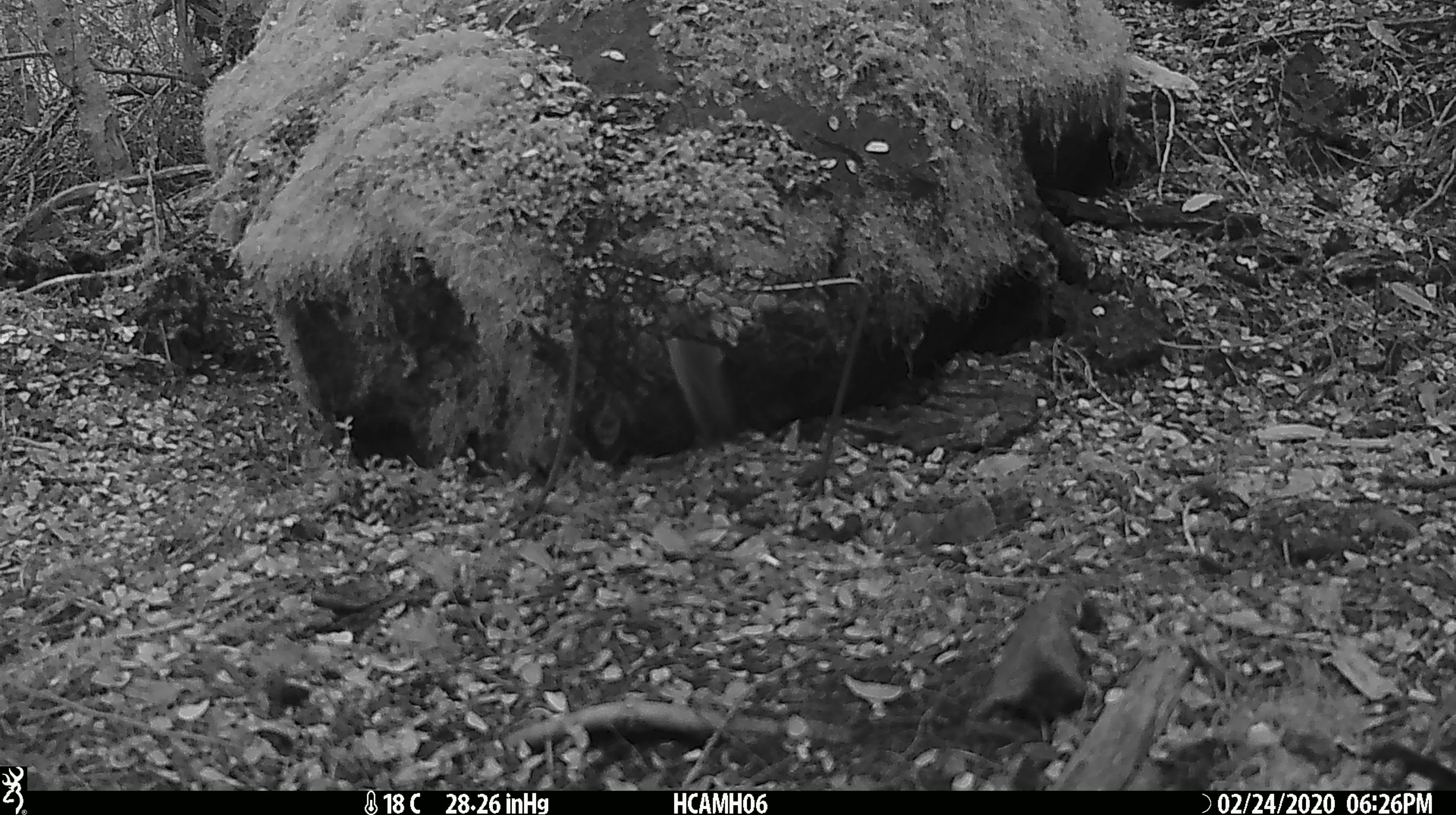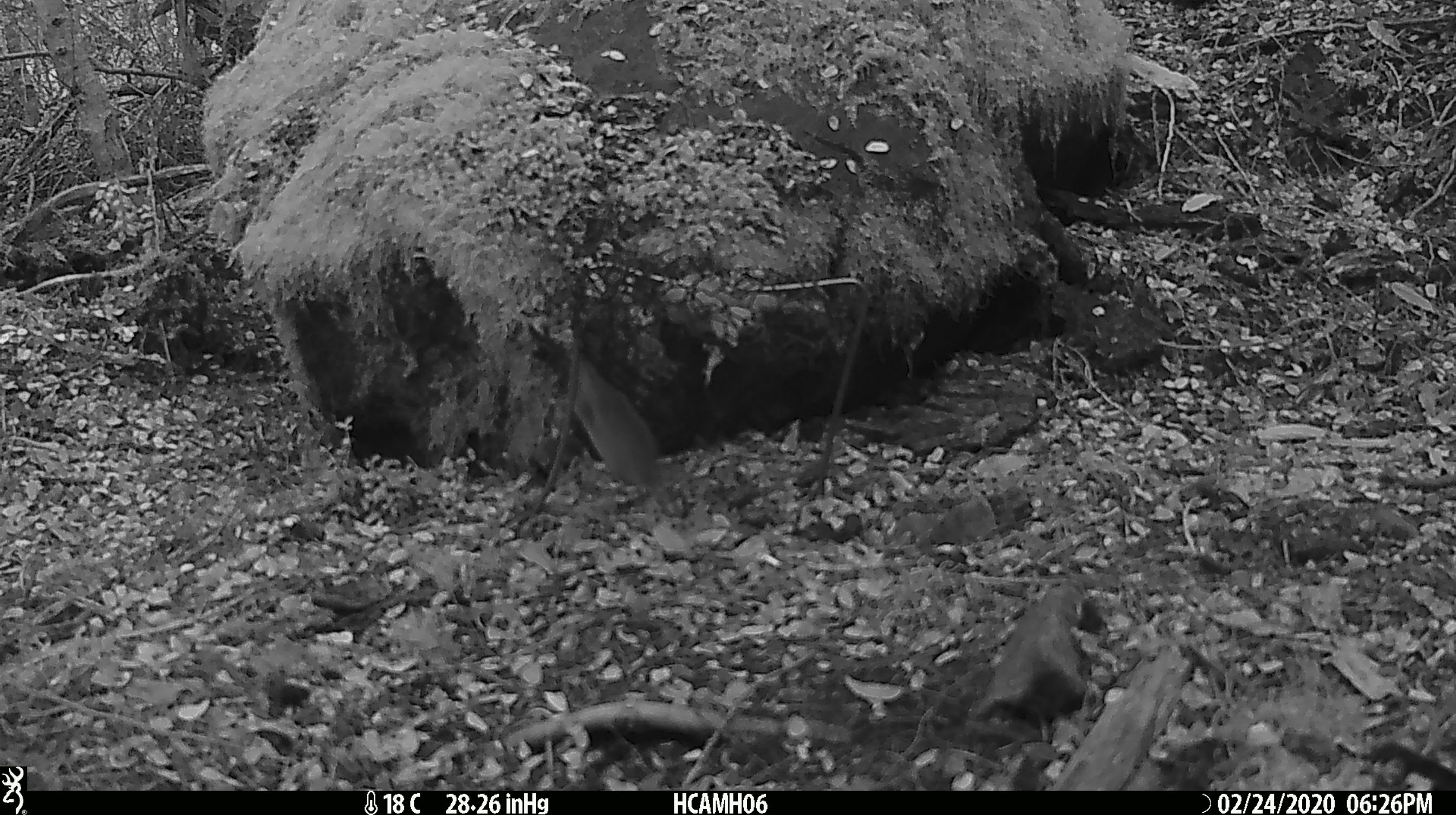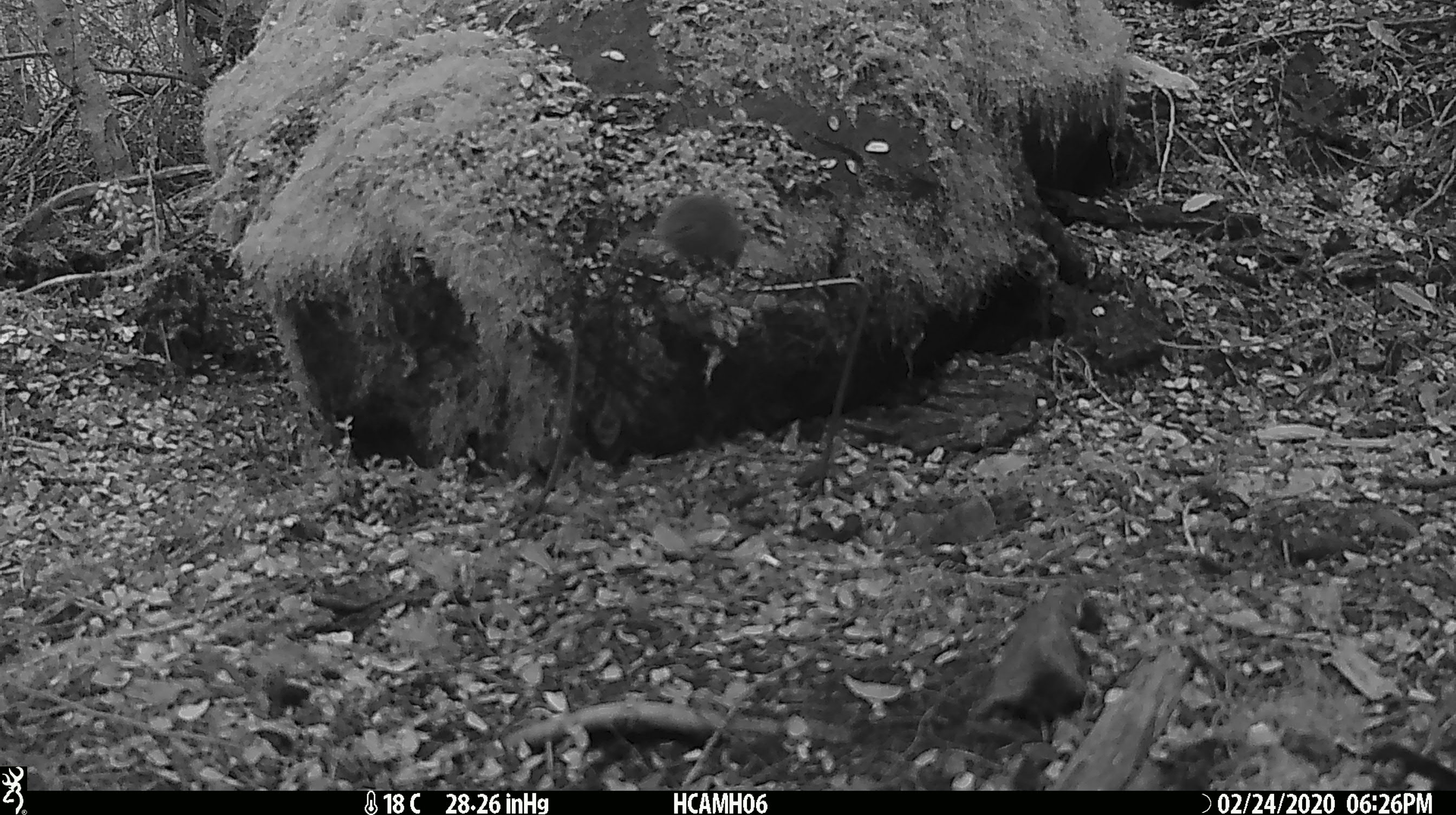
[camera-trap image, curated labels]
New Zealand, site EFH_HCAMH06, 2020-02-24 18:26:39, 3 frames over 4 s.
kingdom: Animalia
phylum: Chordata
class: Mammalia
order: Rodentia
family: Muridae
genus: Mus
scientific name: Mus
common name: mouse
Mouse (Mus).